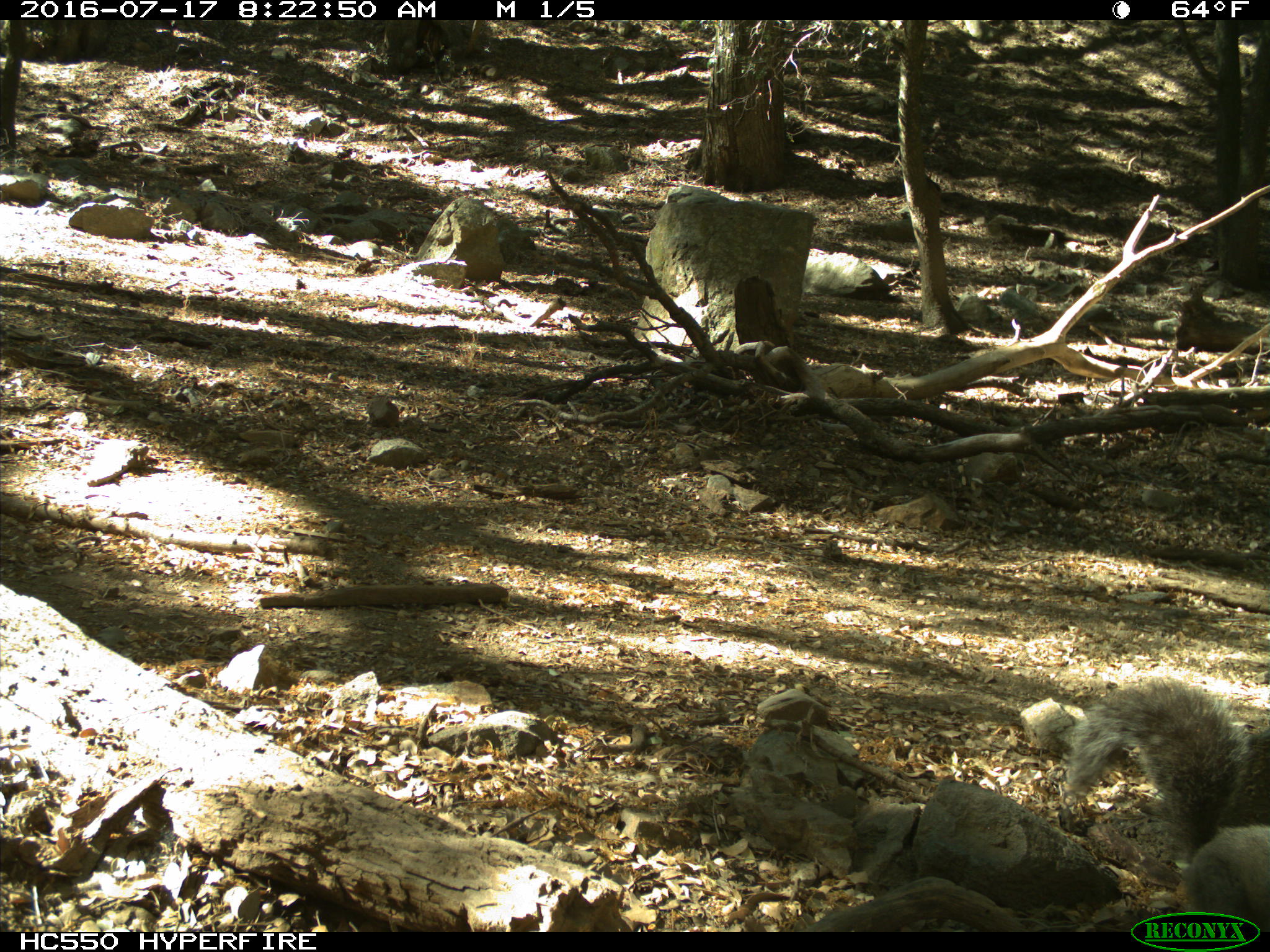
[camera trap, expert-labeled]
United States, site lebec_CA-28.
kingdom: Animalia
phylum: Chordata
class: Mammalia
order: Rodentia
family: Sciuridae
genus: Sciurus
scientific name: Sciurus carolinensis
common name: eastern gray squirrel